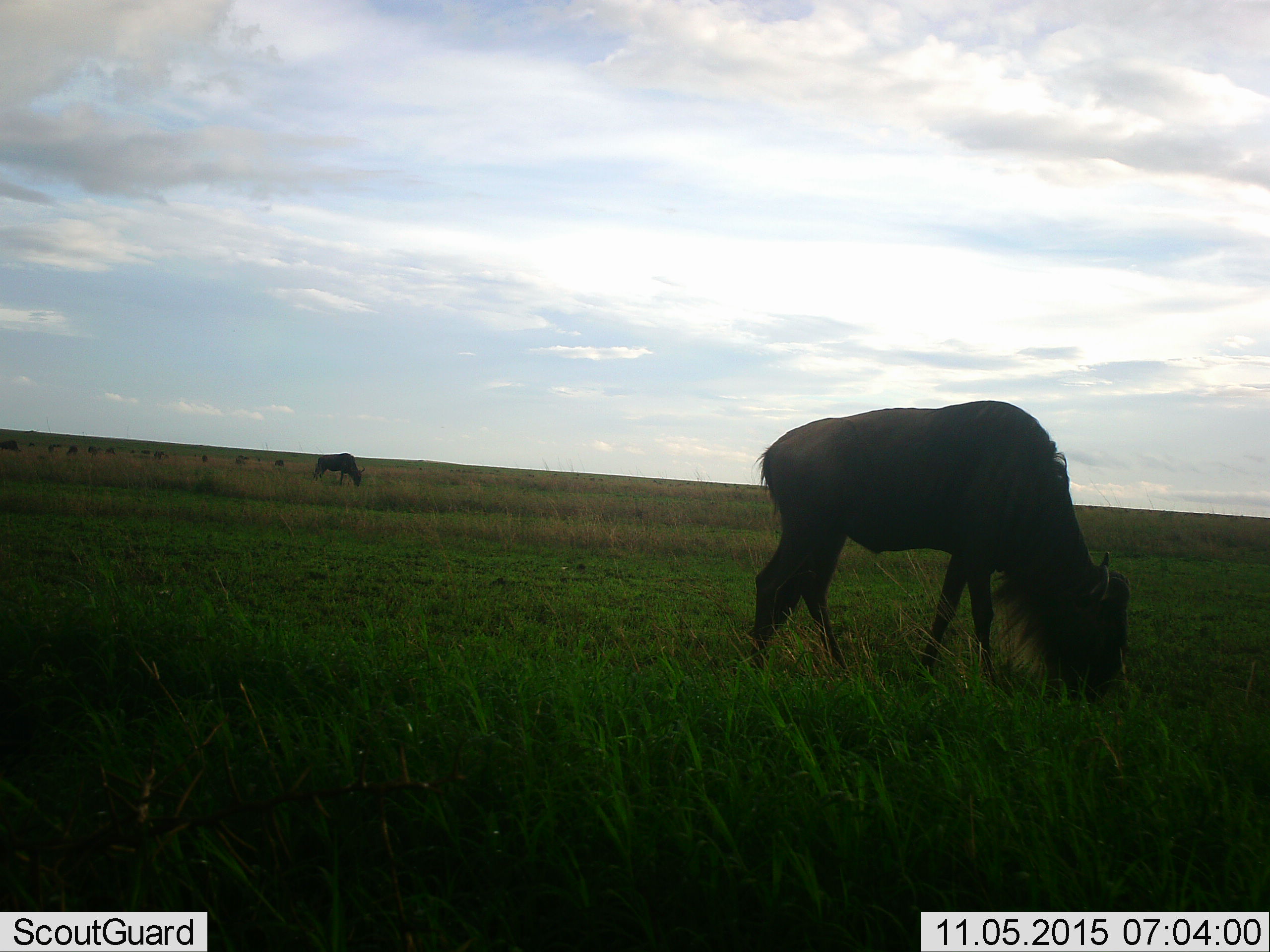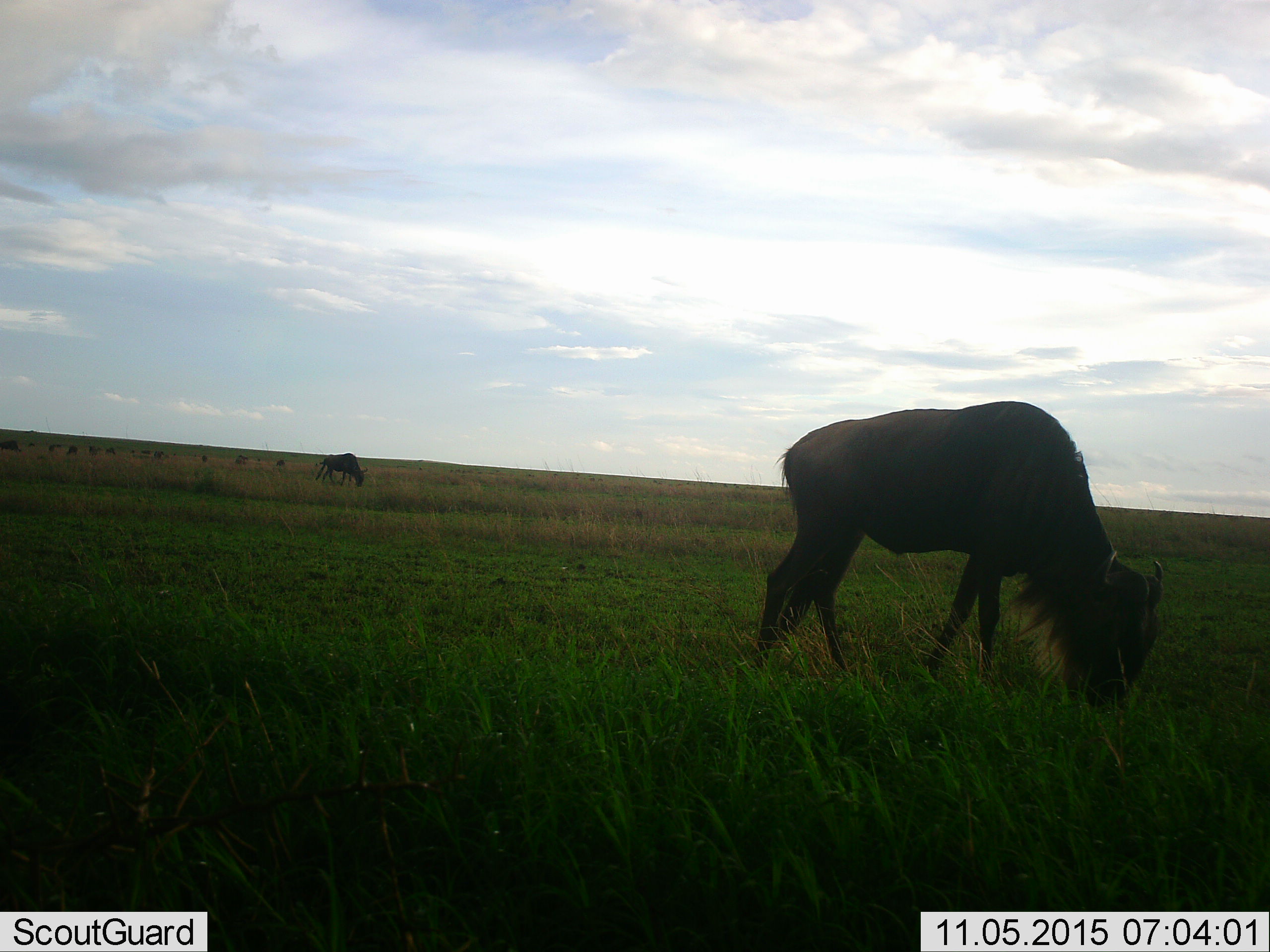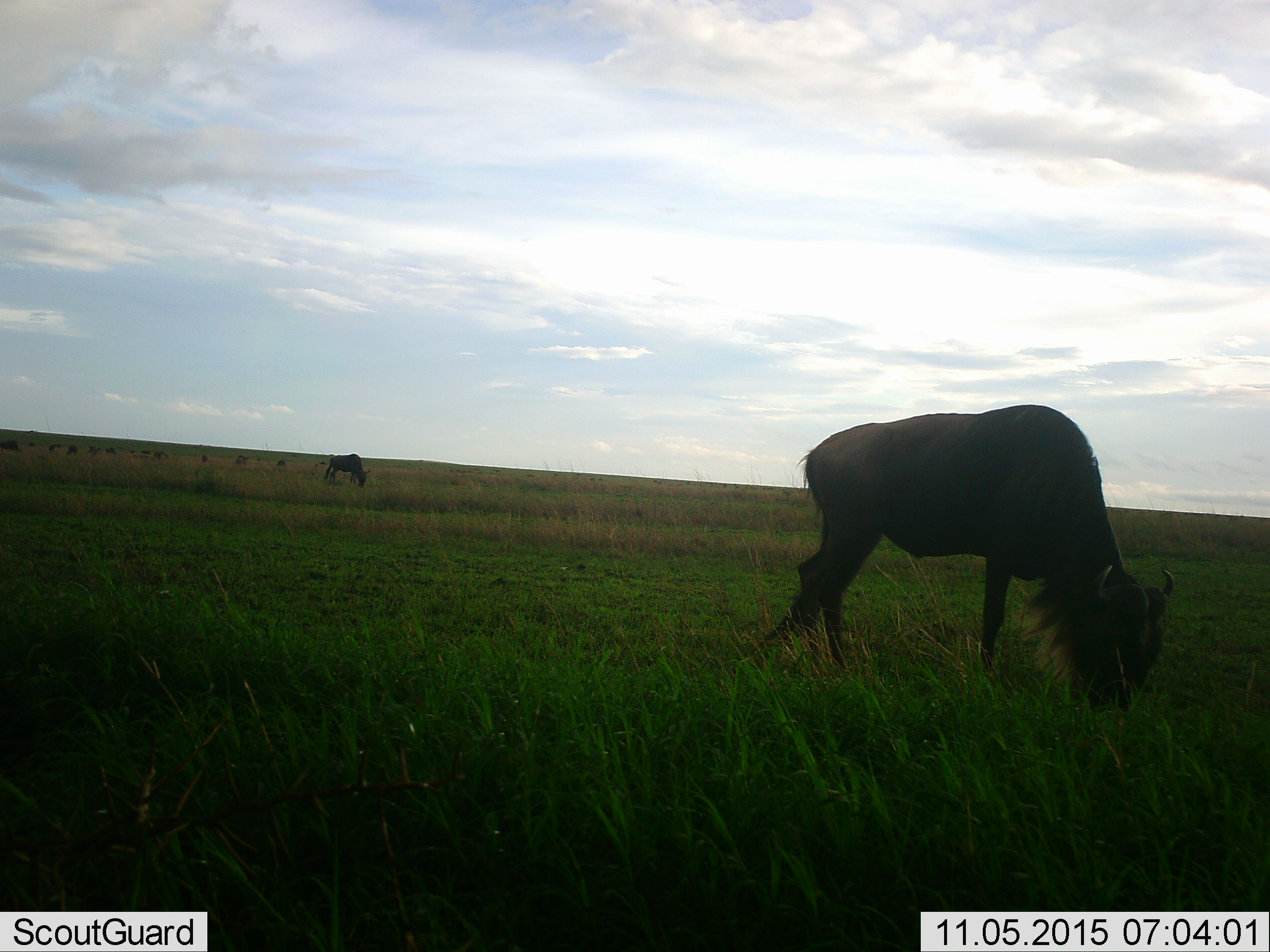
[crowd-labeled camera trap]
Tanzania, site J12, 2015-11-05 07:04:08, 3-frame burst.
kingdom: Animalia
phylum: Chordata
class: Mammalia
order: Artiodactyla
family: Bovidae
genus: Connochaetes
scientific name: Connochaetes taurinus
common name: blue wildebeest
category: wildebeest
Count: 11-50.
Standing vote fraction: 38%.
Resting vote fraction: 0%.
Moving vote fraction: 38%.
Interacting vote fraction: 0%.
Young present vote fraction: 12%.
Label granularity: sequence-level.